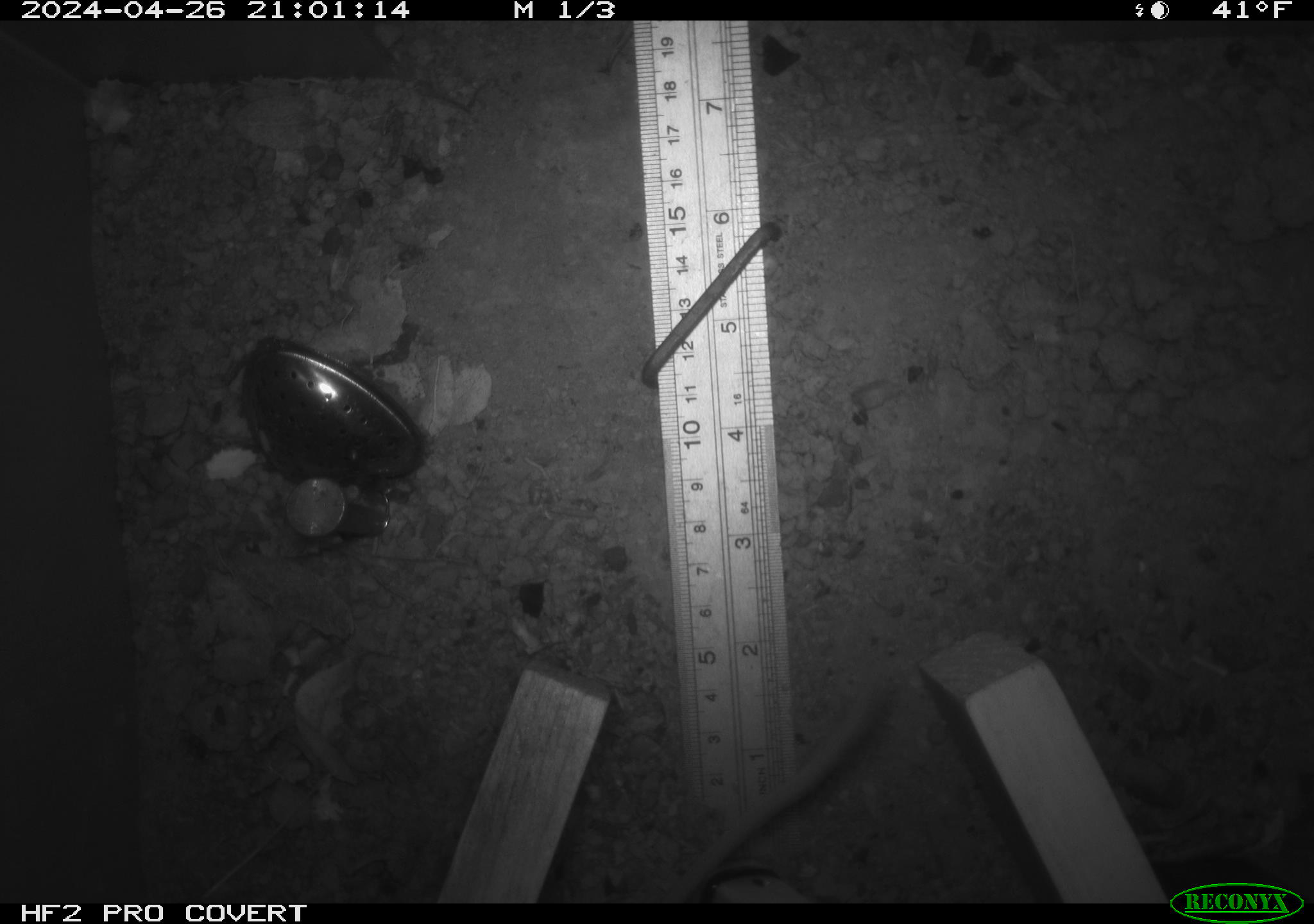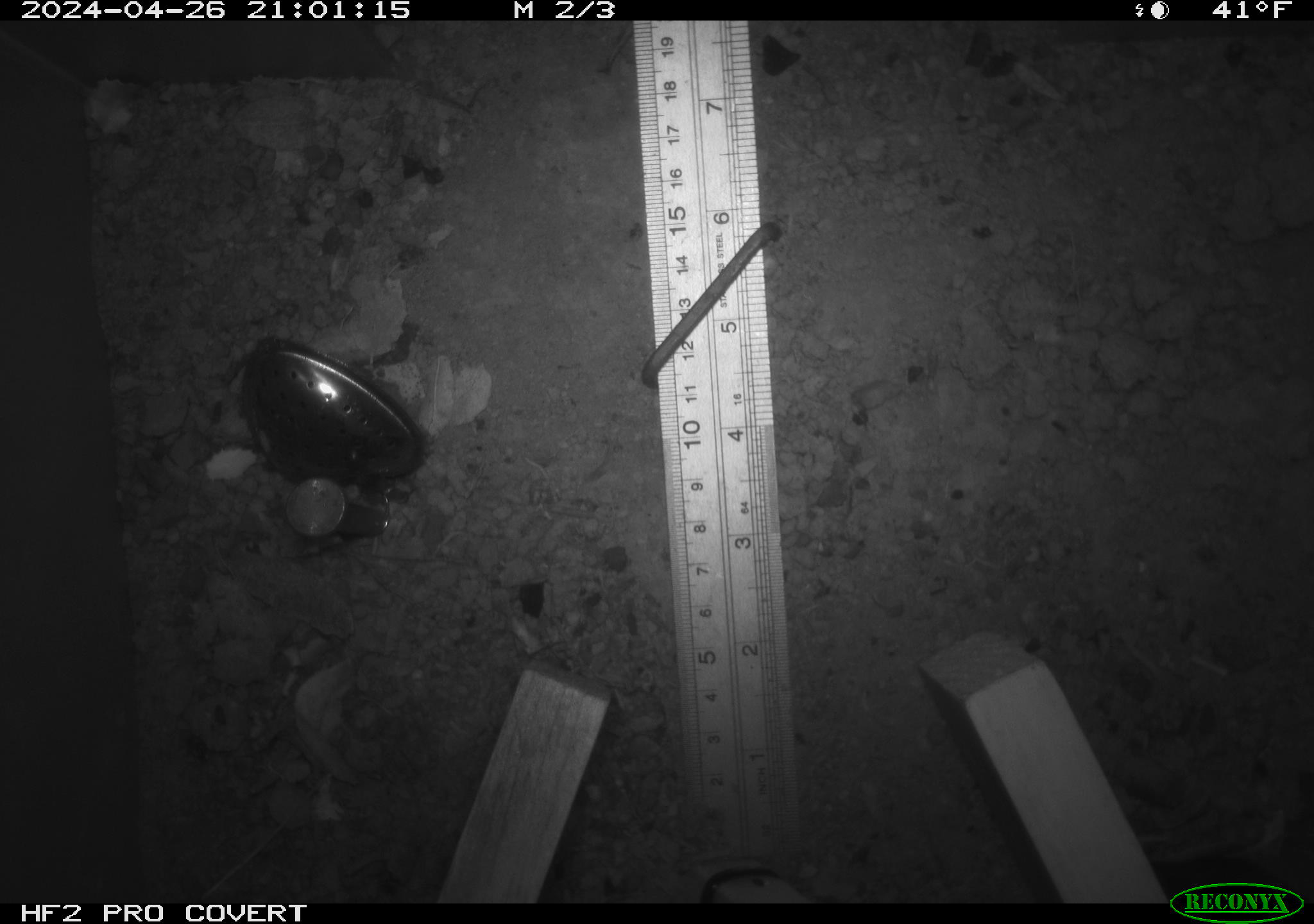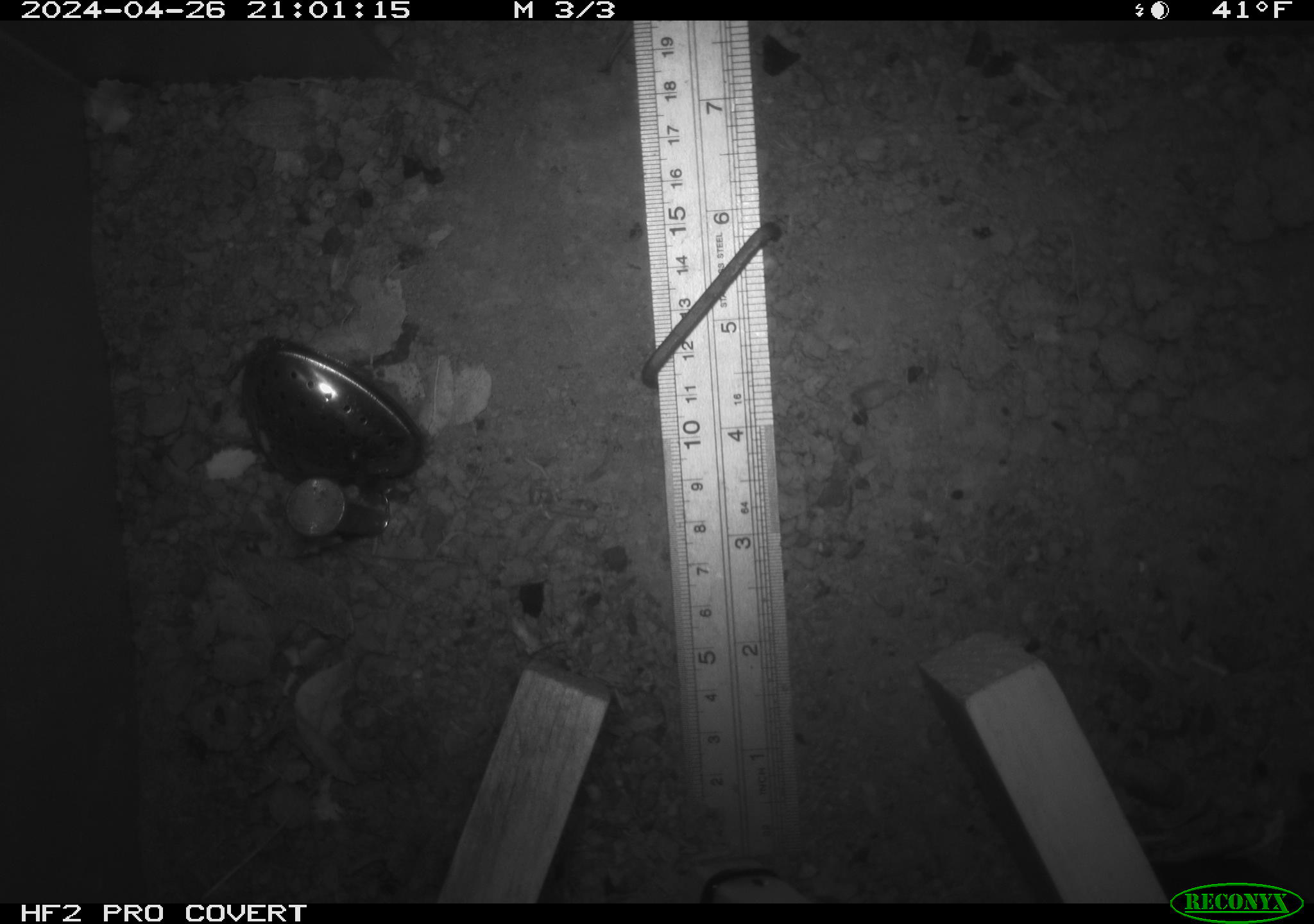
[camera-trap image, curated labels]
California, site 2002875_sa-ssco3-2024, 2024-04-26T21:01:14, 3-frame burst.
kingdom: Animalia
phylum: Chordata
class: Mammalia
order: Rodentia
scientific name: Rodentia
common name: rodent